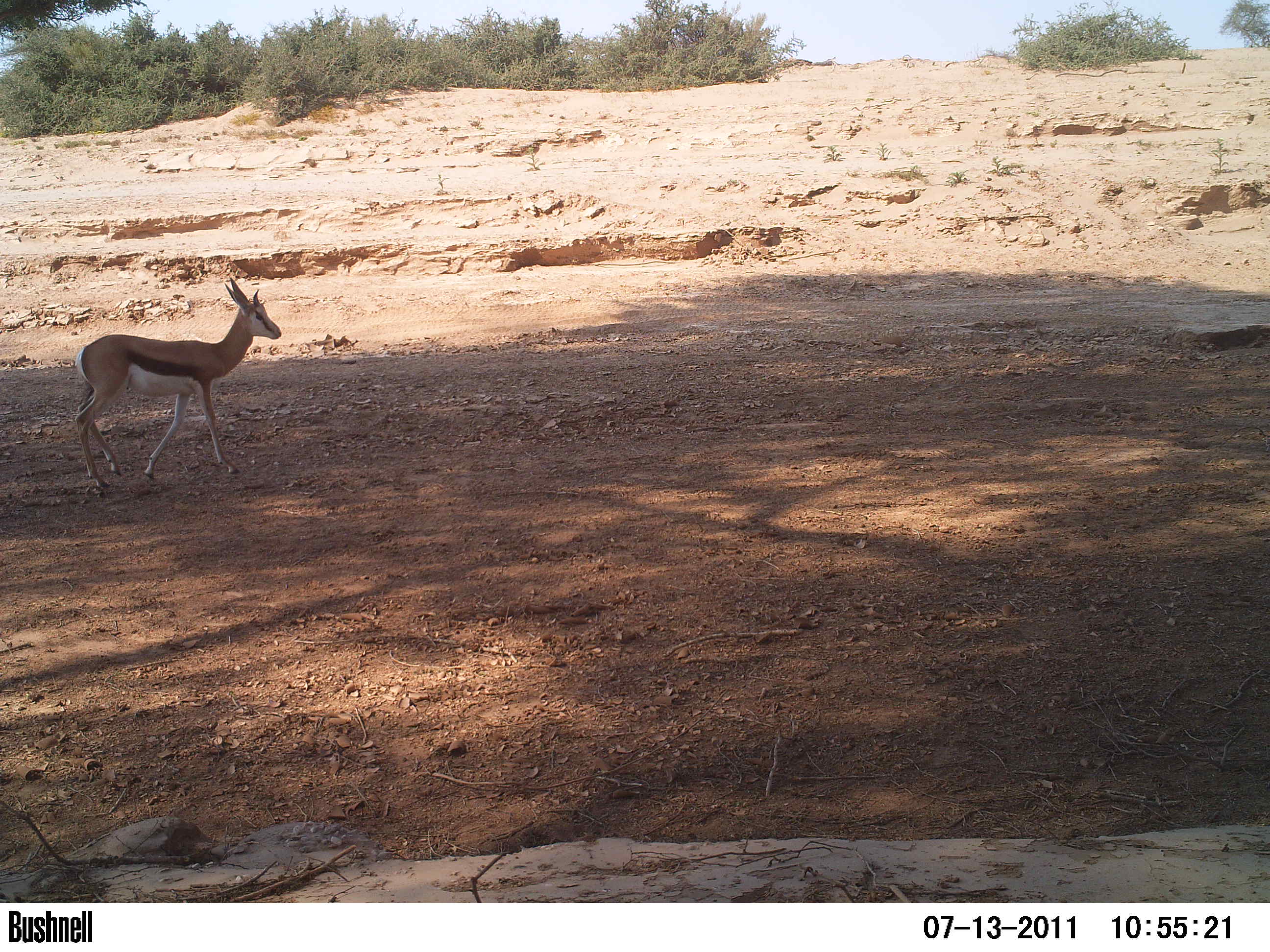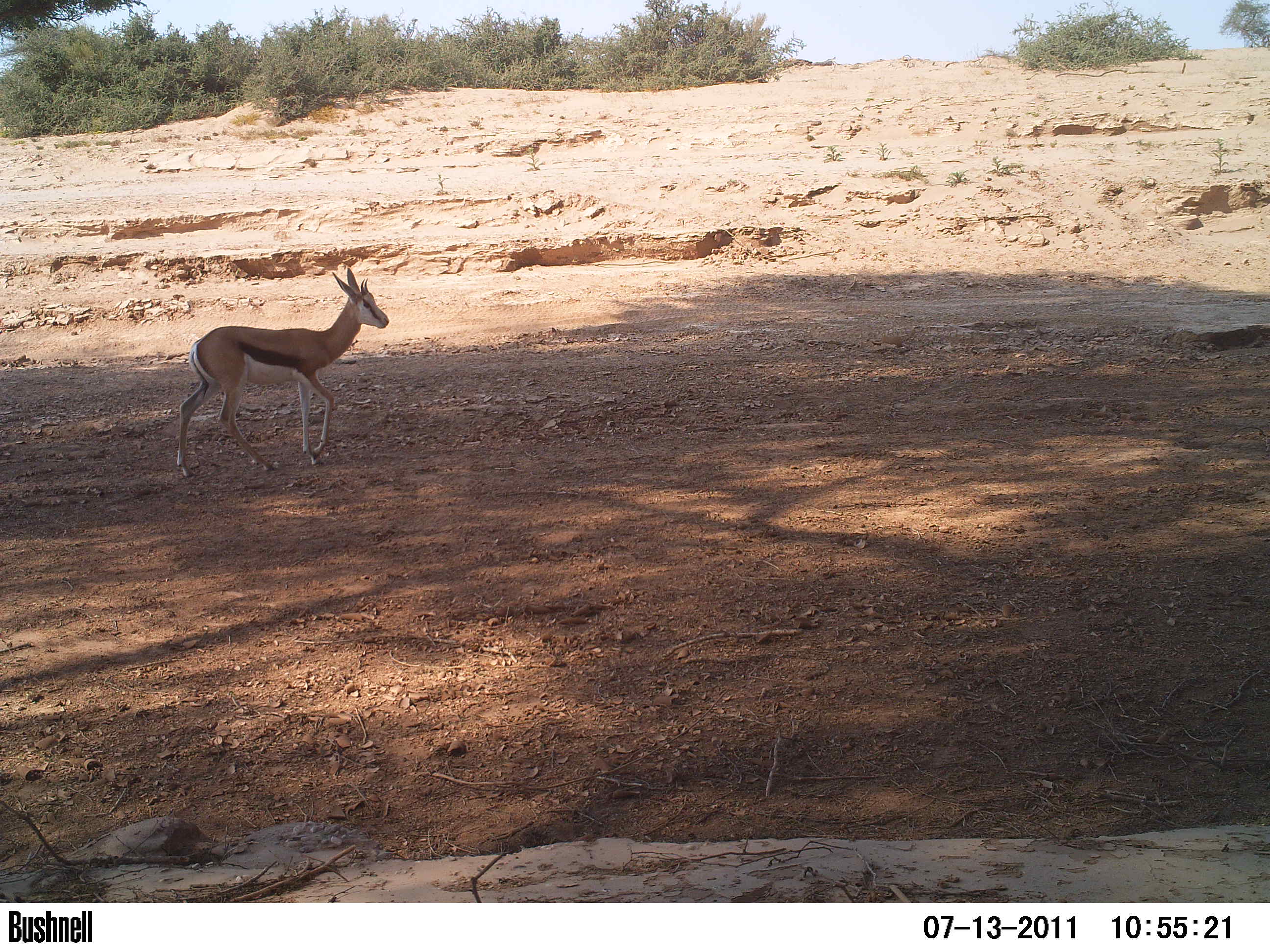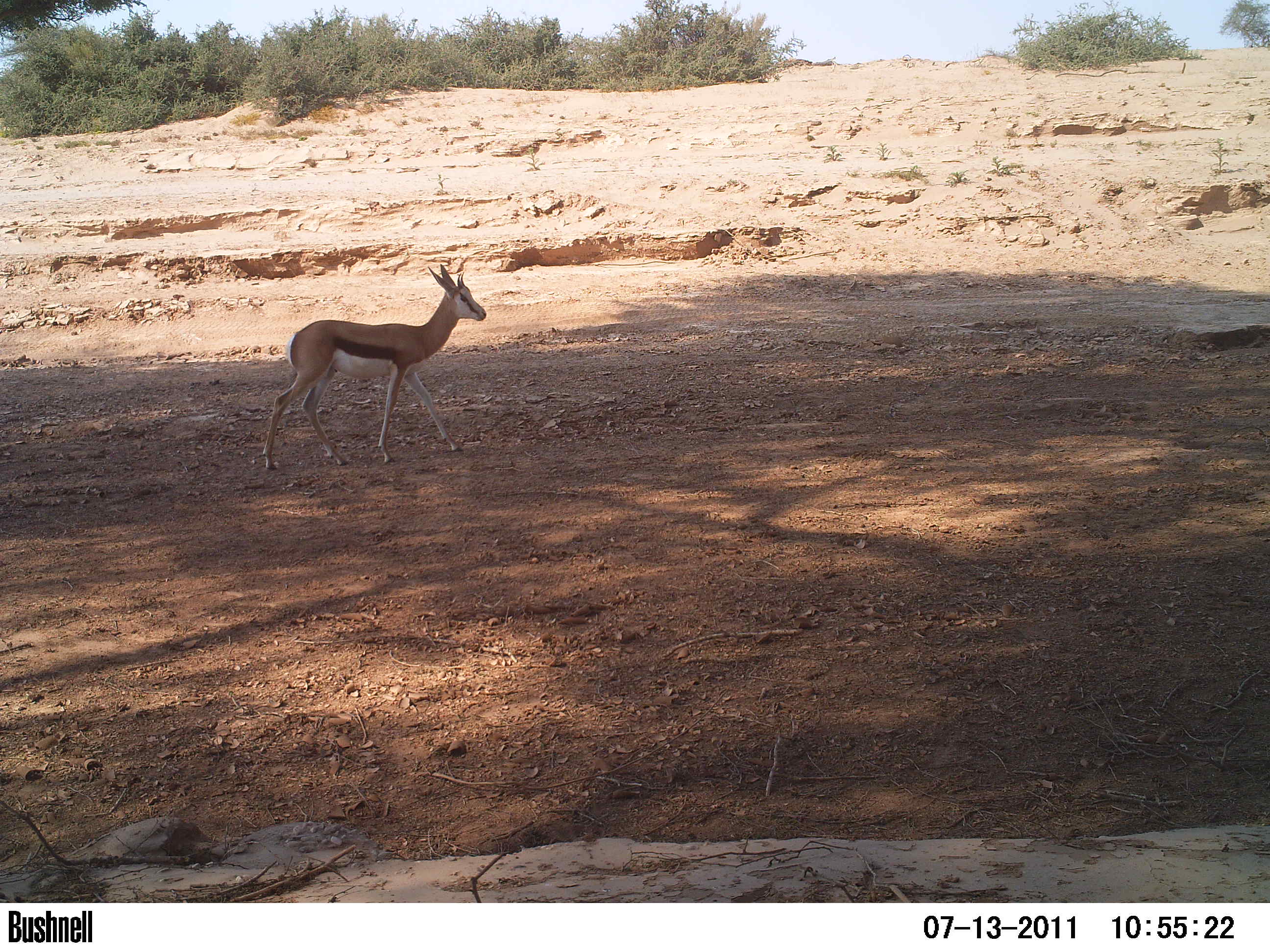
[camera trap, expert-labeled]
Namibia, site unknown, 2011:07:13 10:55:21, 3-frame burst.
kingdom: Animalia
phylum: Chordata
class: Mammalia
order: Artiodactyla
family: Bovidae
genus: Antidorcas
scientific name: Antidorcas marsupialis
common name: springbok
Antidorcas marsupialis (springbok).